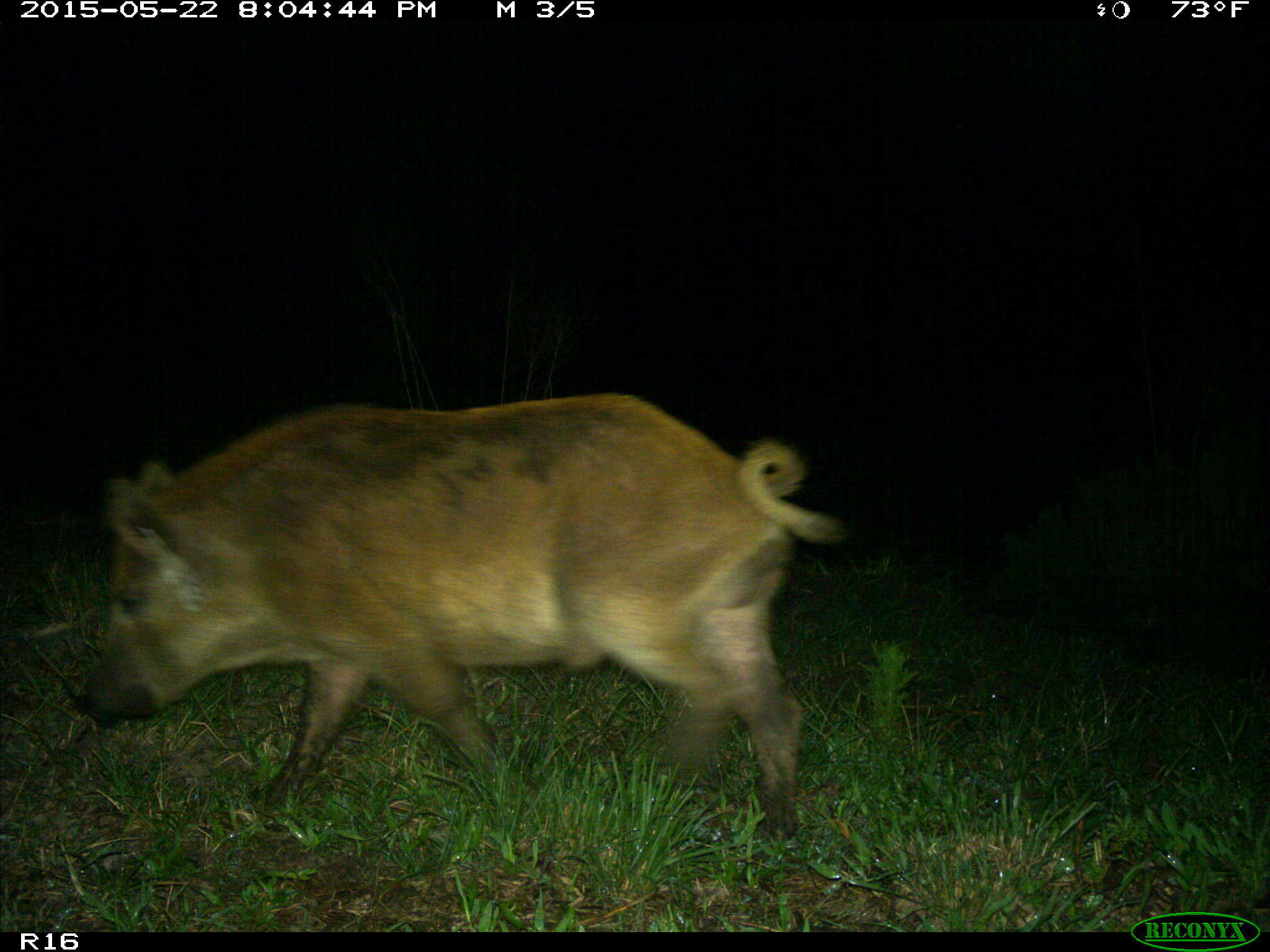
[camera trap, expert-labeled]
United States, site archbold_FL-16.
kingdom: Animalia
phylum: Chordata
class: Mammalia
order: Artiodactyla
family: Suidae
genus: Sus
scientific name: Sus scrofa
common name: wild boar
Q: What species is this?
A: Sus scrofa (wild boar).